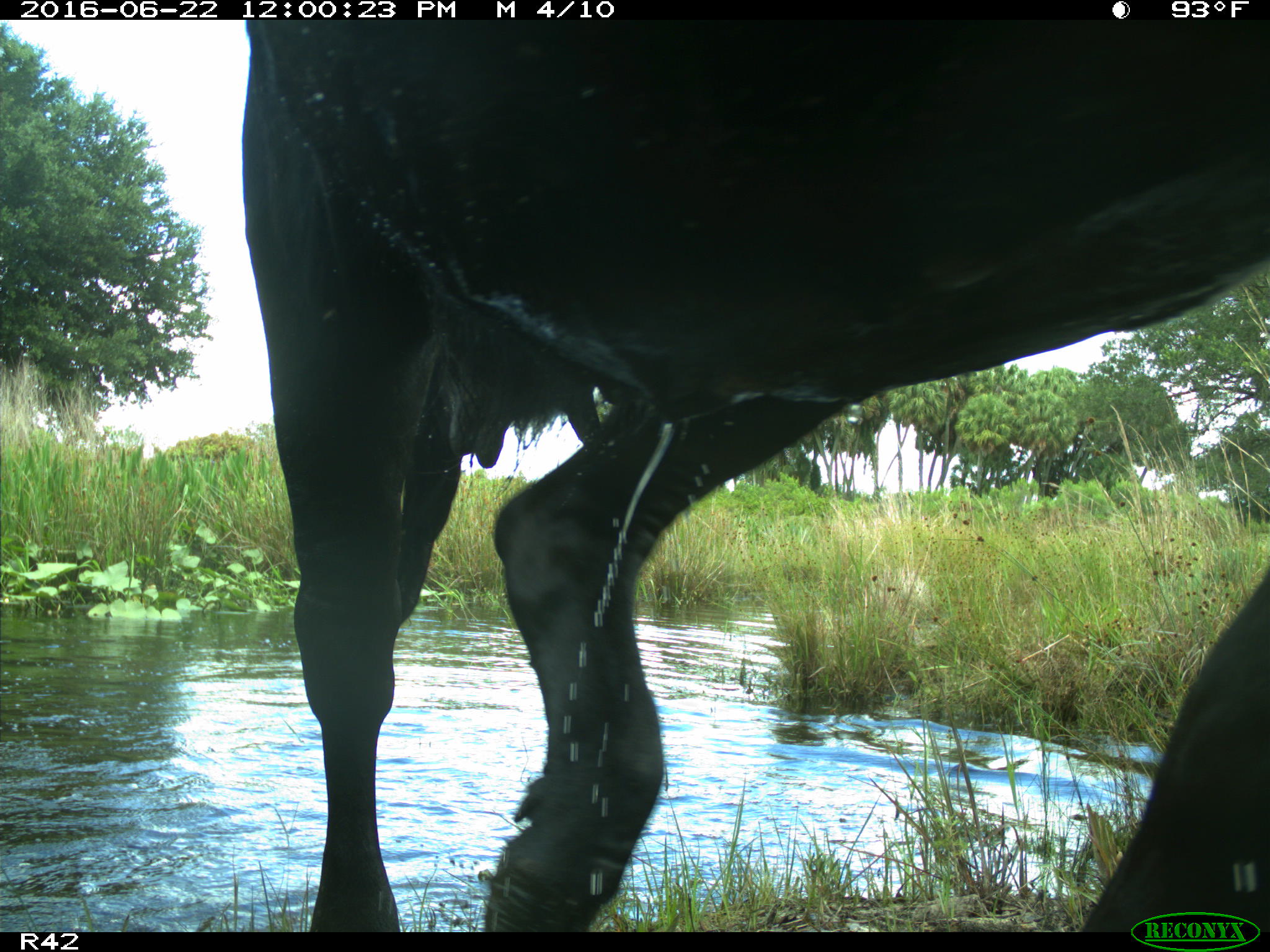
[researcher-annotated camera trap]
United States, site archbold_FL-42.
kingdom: Animalia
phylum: Chordata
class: Mammalia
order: Artiodactyla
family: Bovidae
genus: Bos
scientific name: Bos taurus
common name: domestic cow